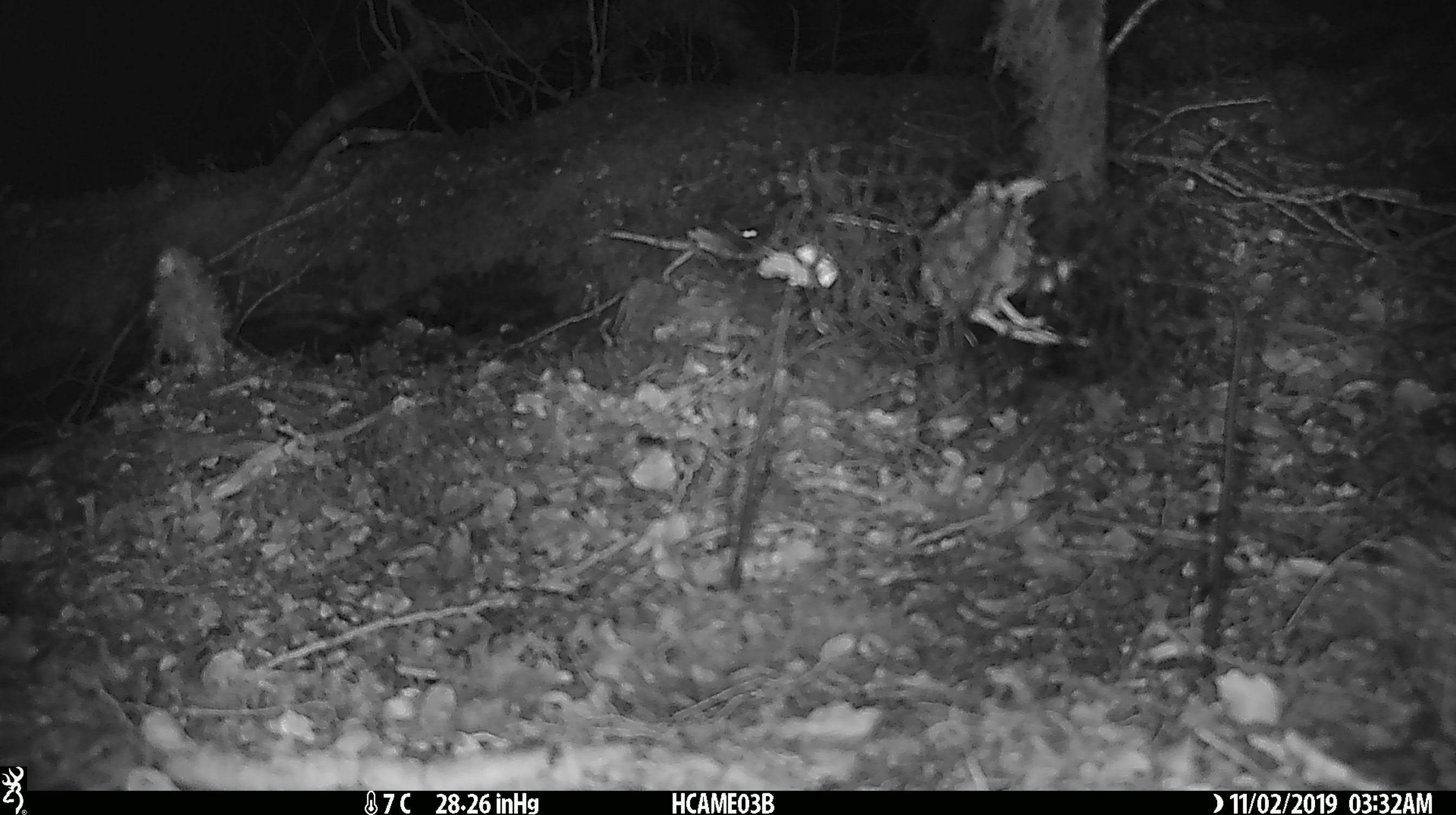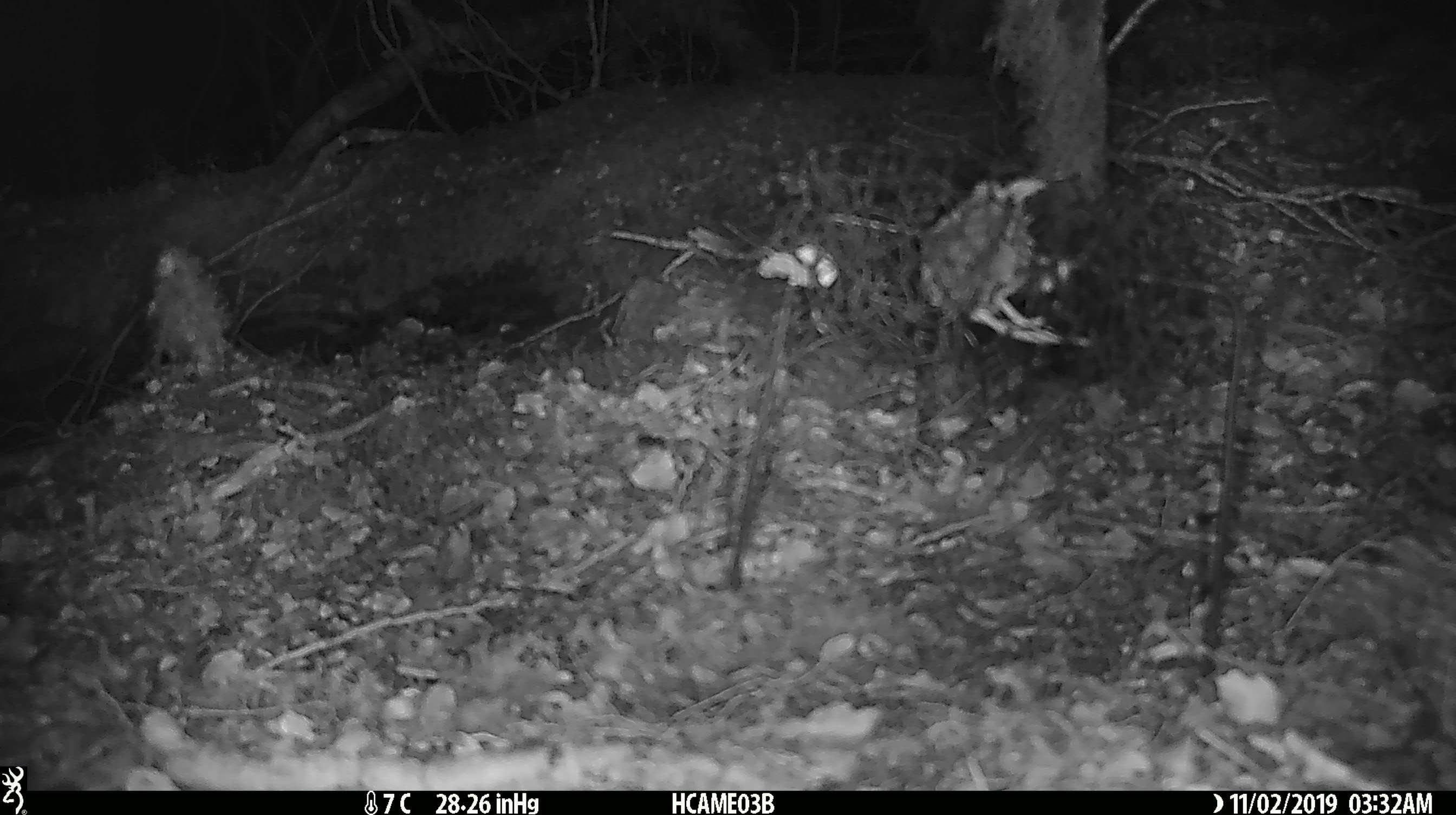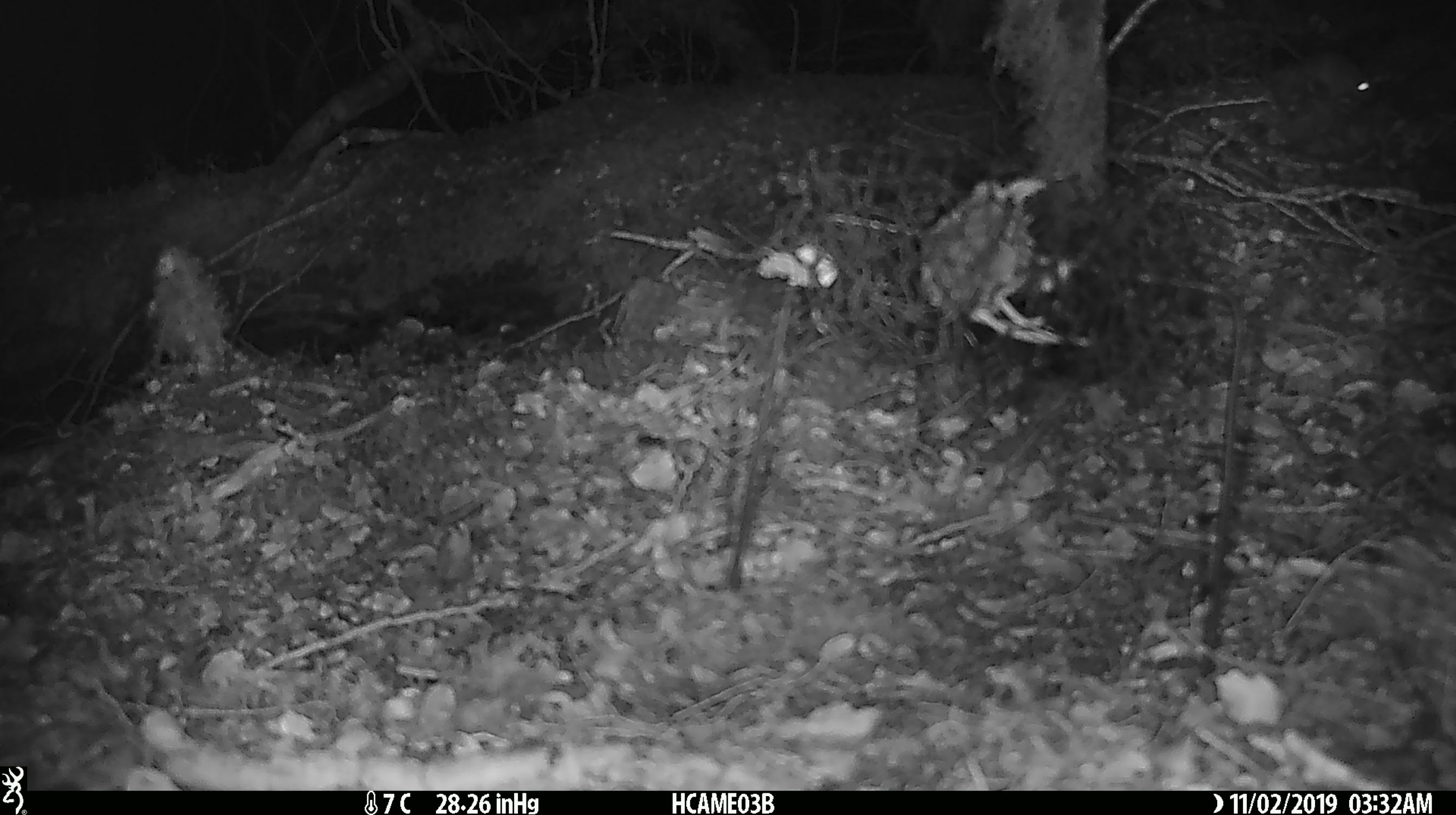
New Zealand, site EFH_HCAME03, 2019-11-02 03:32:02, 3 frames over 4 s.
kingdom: Animalia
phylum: Chordata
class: Mammalia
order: Rodentia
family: Muridae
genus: Mus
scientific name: Mus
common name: mouse